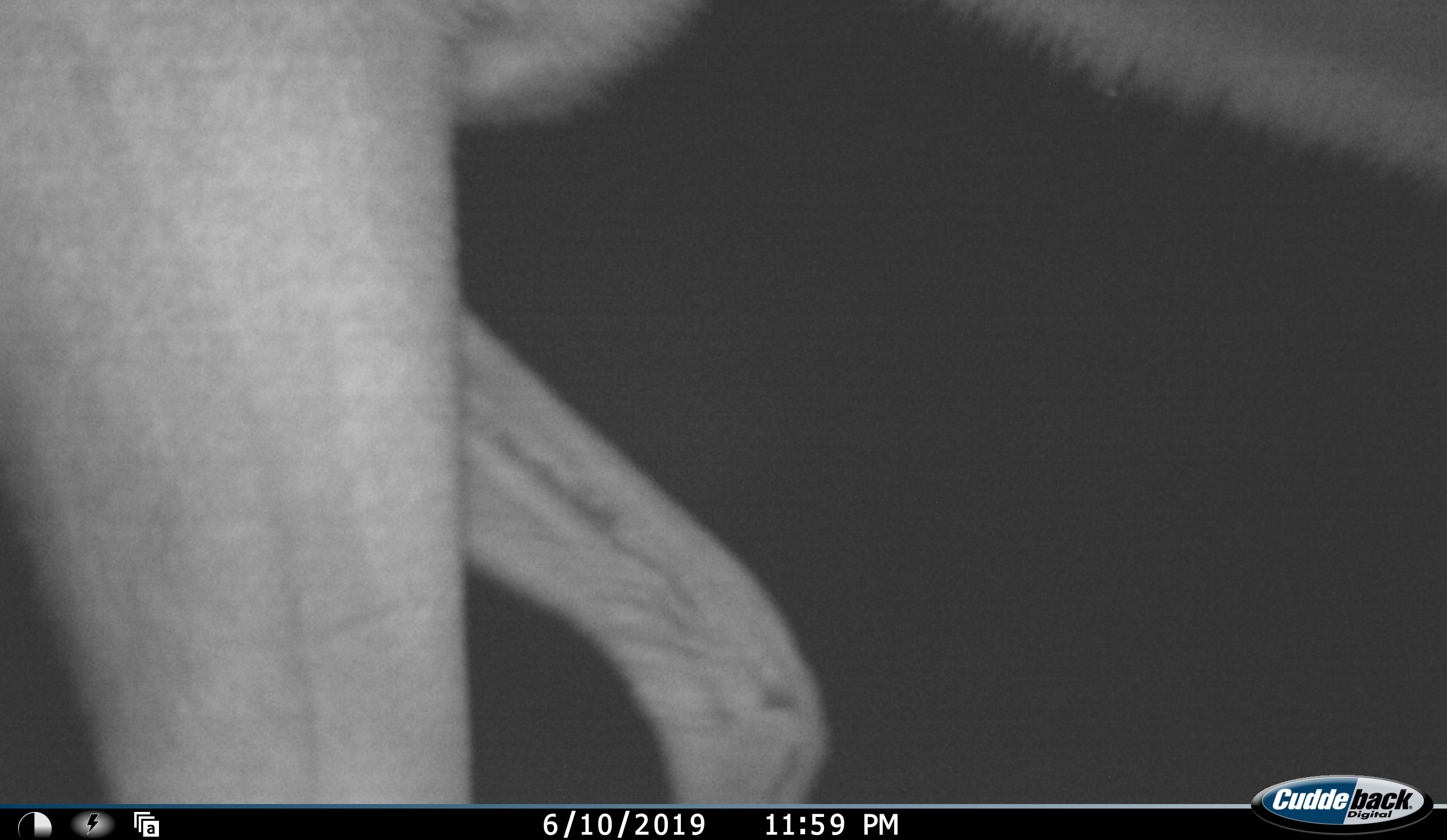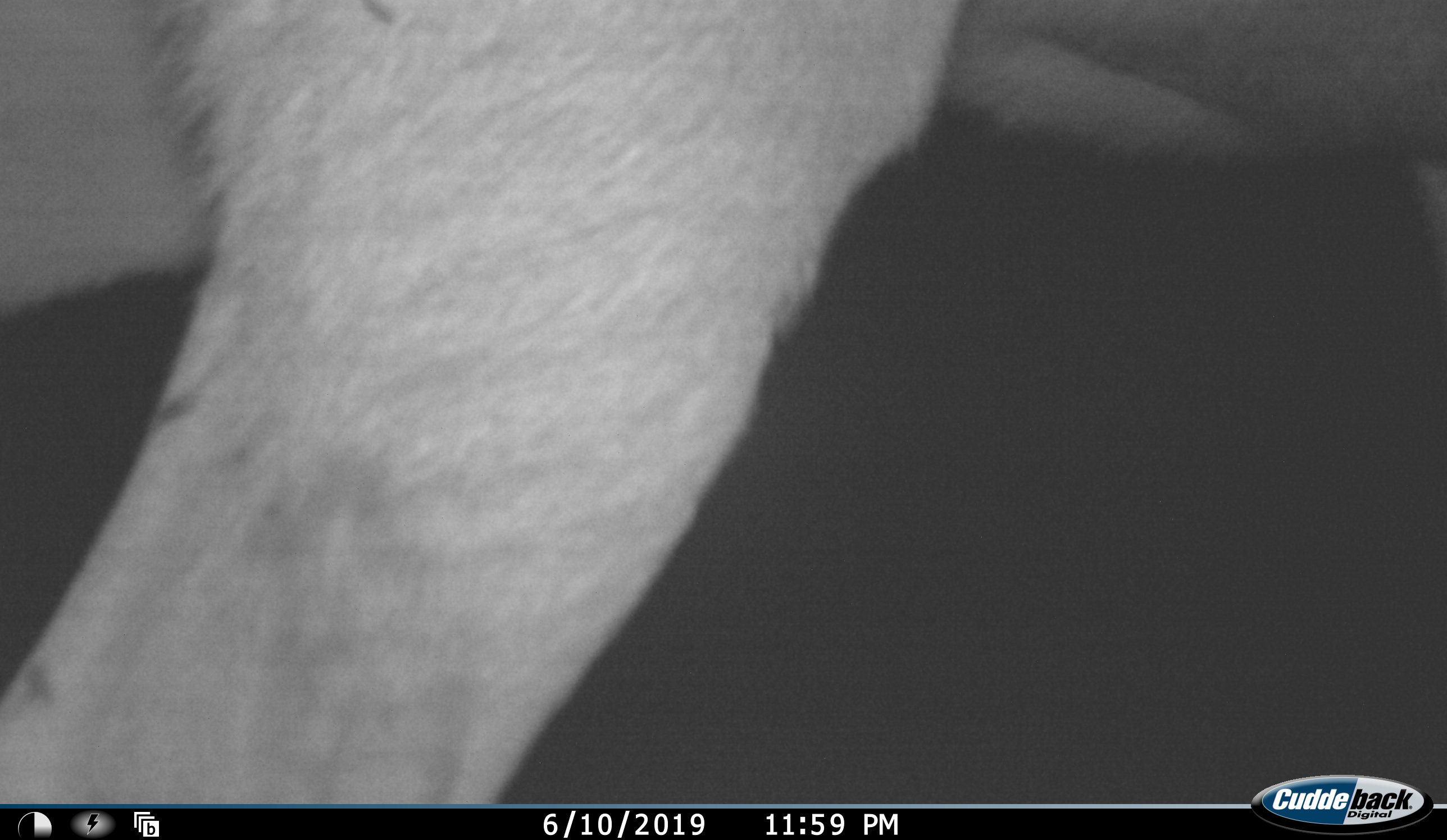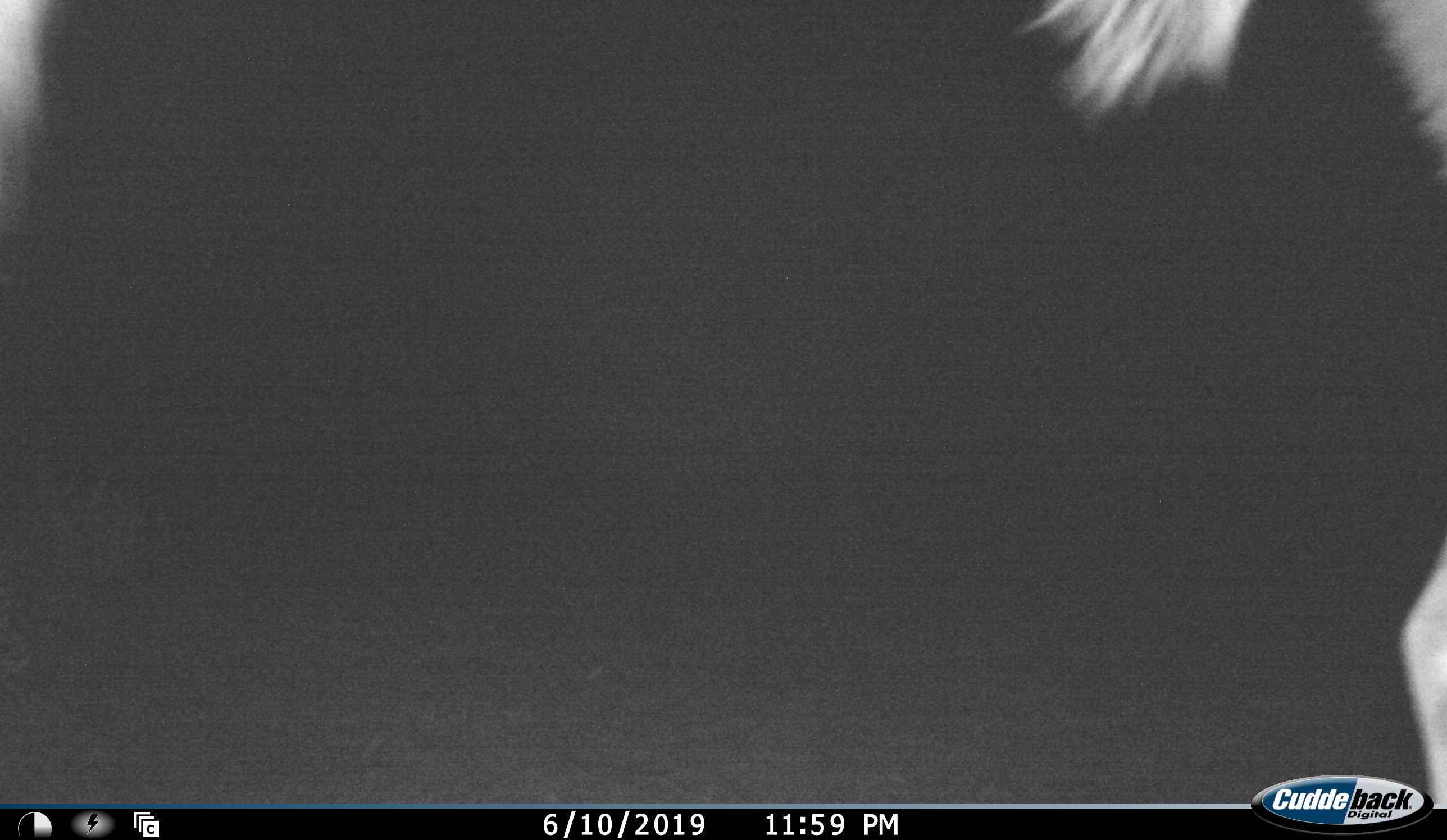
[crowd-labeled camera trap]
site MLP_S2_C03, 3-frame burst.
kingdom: Animalia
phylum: Chordata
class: Mammalia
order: Artiodactyla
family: Bovidae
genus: Aepyceros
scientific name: Aepyceros melampus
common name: impala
Impala (Aepyceros melampus), count 1. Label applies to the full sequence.